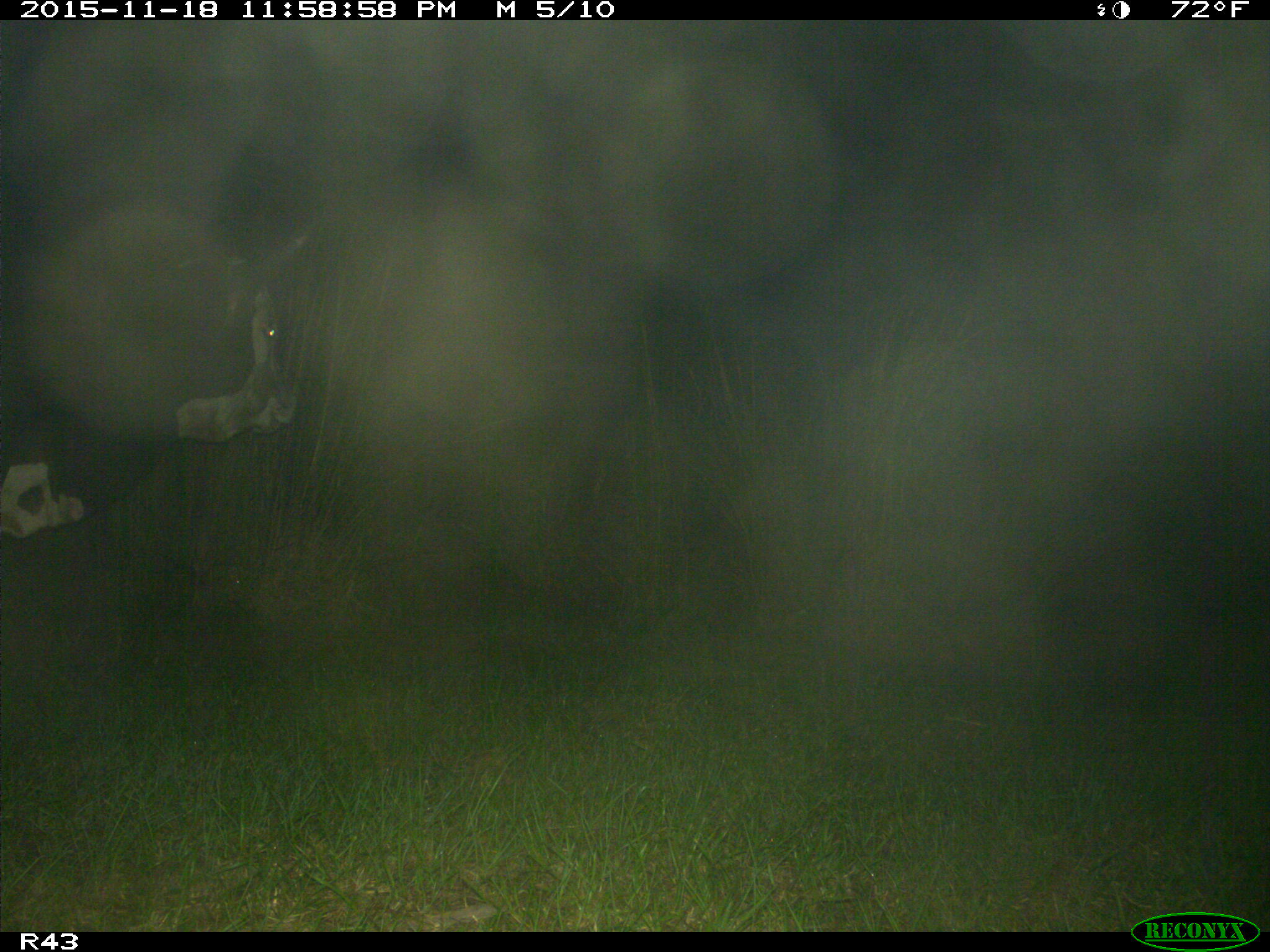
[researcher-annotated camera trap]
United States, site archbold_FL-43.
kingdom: Animalia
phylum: Chordata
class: Mammalia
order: Artiodactyla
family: Bovidae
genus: Bos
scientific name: Bos taurus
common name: domestic cow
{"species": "Bos taurus (domestic cow)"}